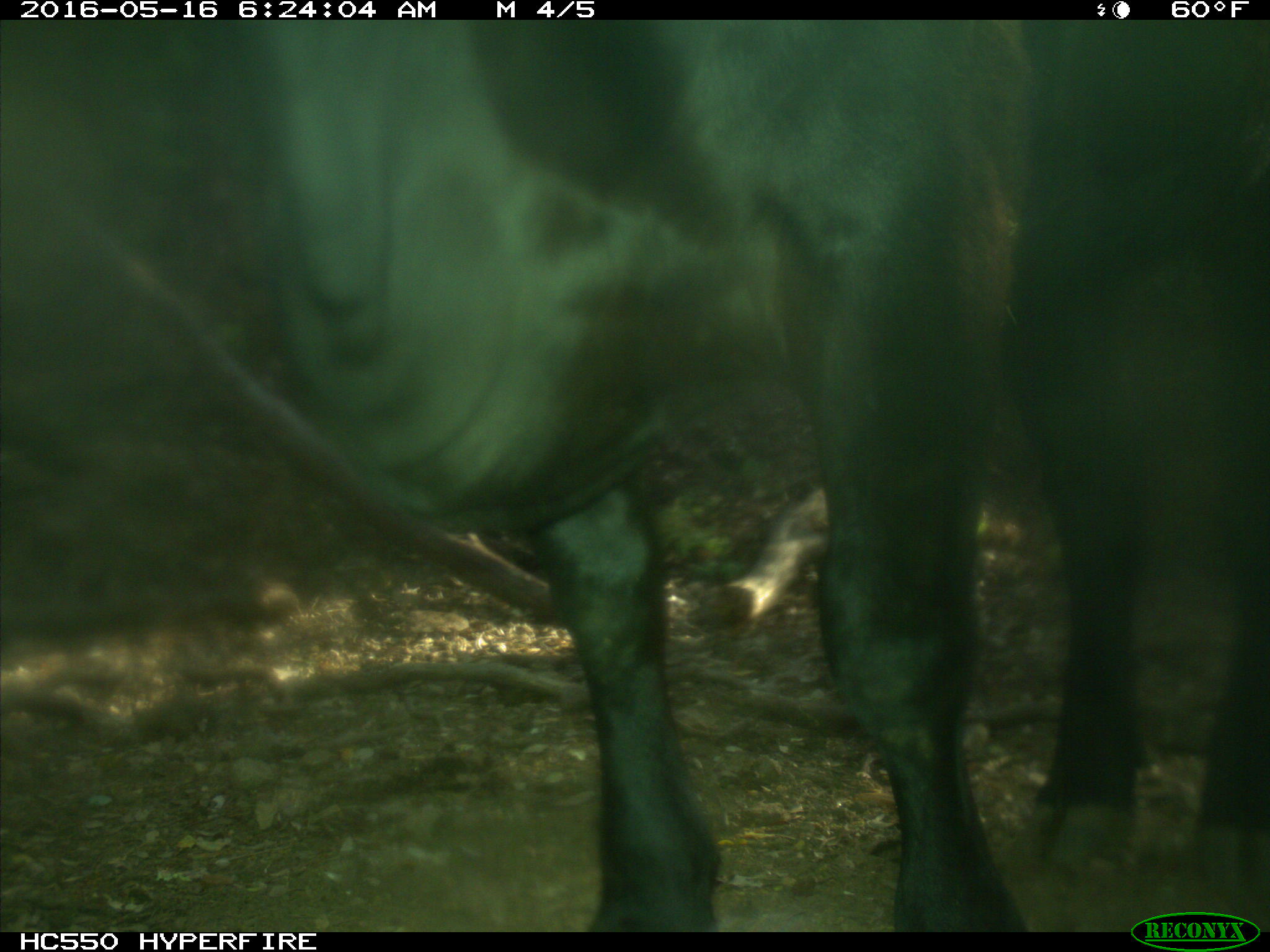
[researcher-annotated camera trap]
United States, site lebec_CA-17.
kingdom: Animalia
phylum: Chordata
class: Mammalia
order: Artiodactyla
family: Bovidae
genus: Bos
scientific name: Bos taurus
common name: domestic cow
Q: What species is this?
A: Bos taurus (domestic cow).